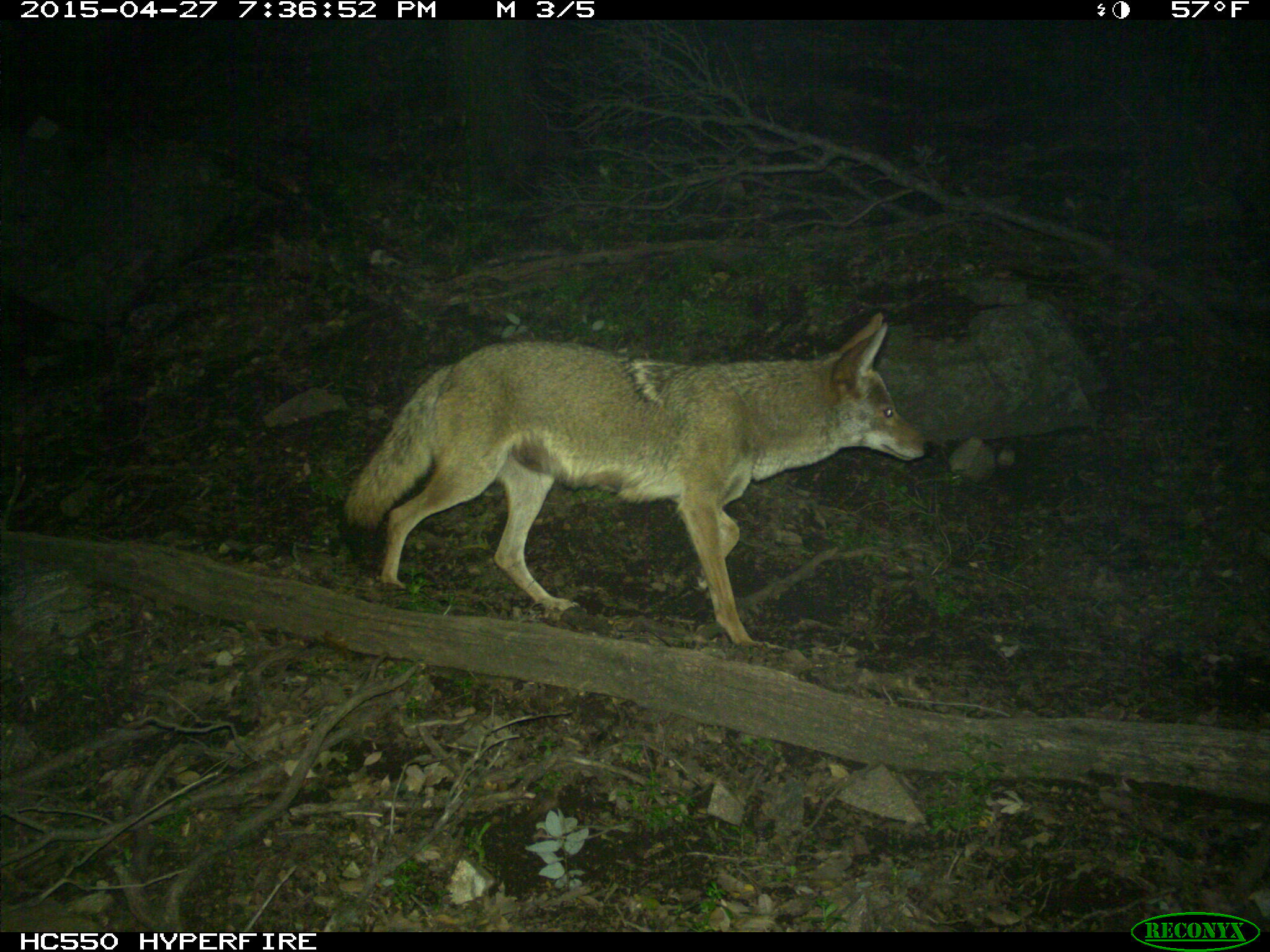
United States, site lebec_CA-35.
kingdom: Animalia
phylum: Chordata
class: Mammalia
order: Carnivora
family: Canidae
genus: Canis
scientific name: Canis latrans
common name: coyote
Canis latrans (coyote).